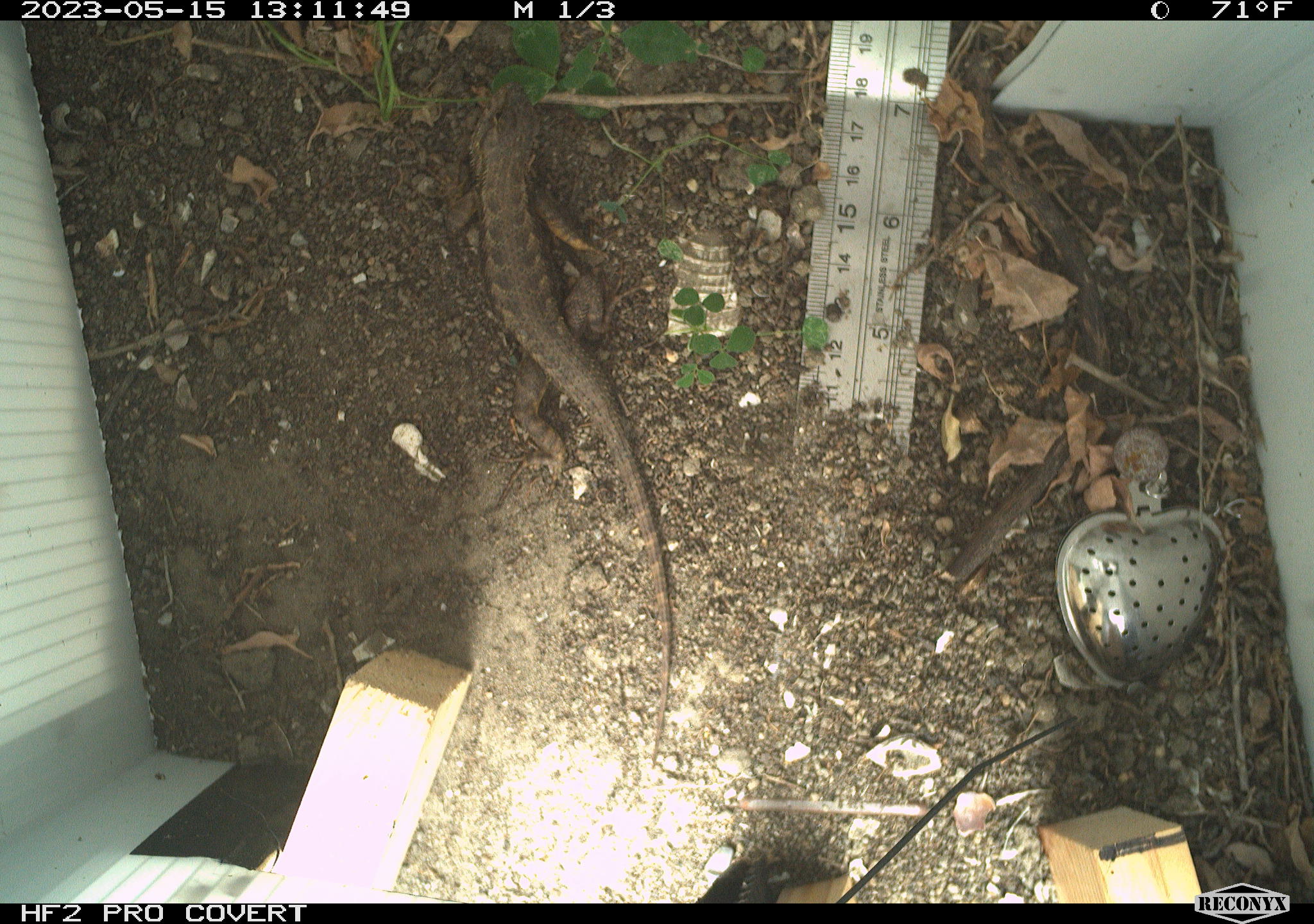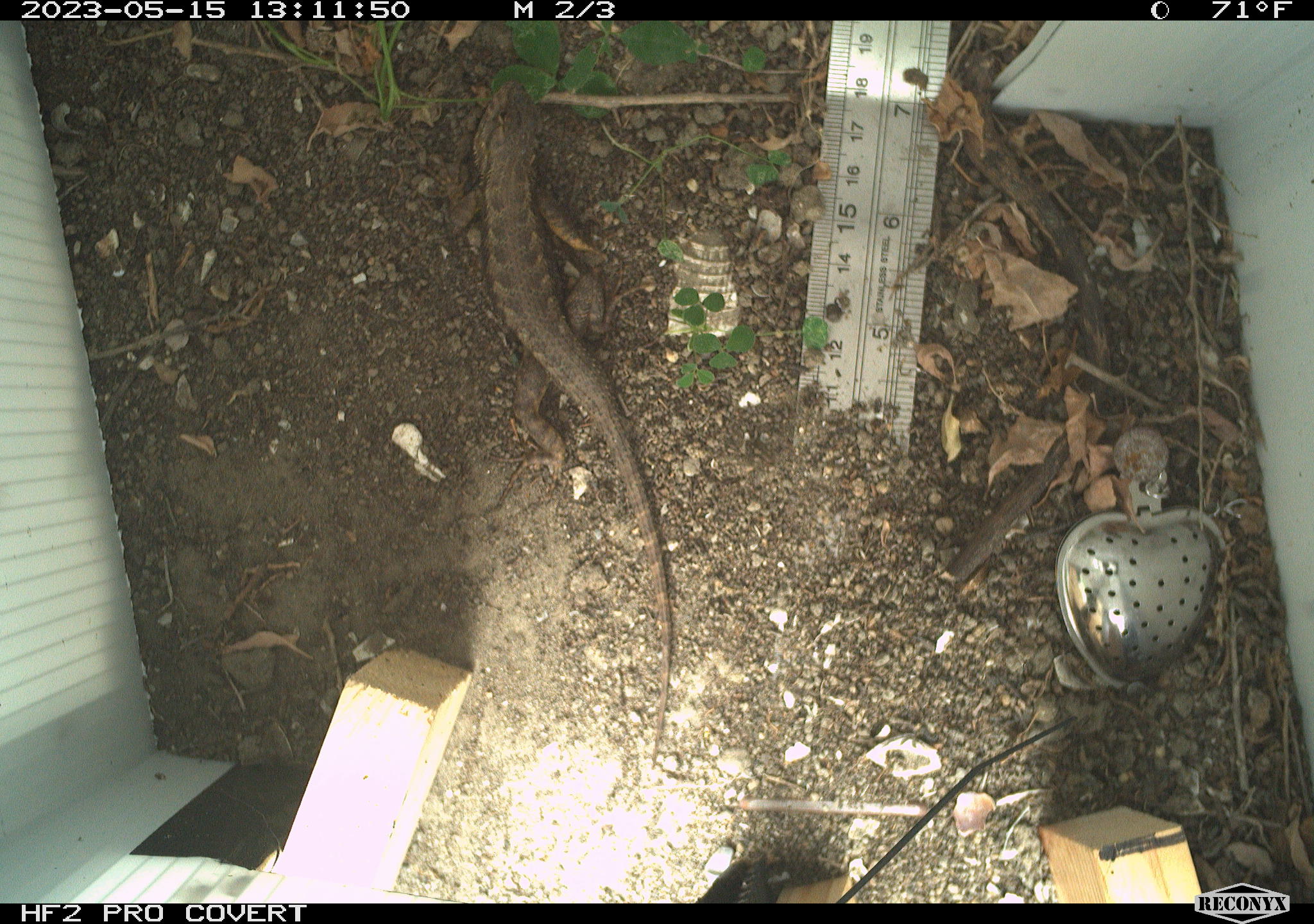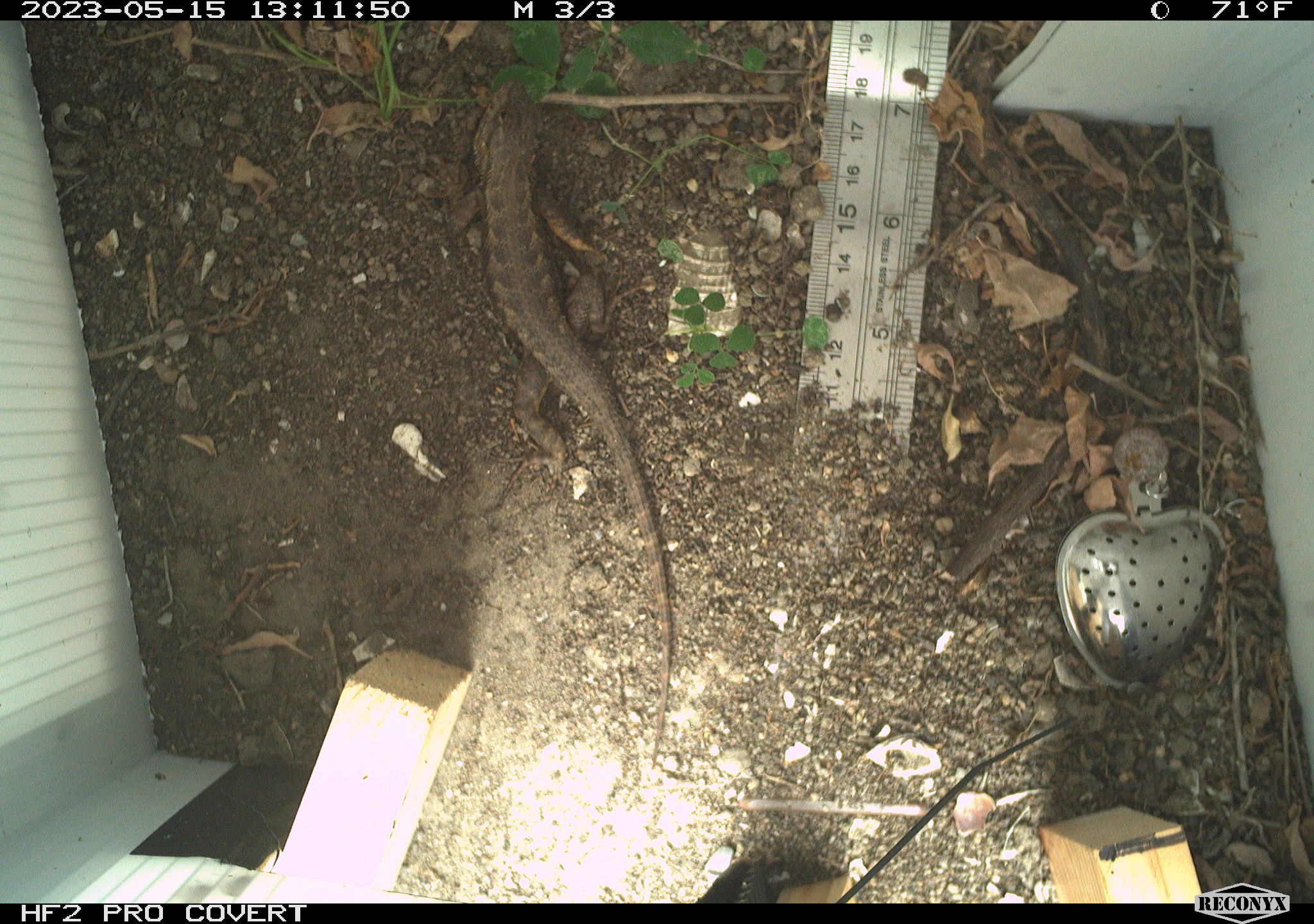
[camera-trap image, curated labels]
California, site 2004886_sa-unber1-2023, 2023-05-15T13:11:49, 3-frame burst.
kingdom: Animalia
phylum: Chordata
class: Reptilia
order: Squamata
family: Phrynosomatidae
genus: Sceloporus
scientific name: Sceloporus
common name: spiny lizards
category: sceloporus species